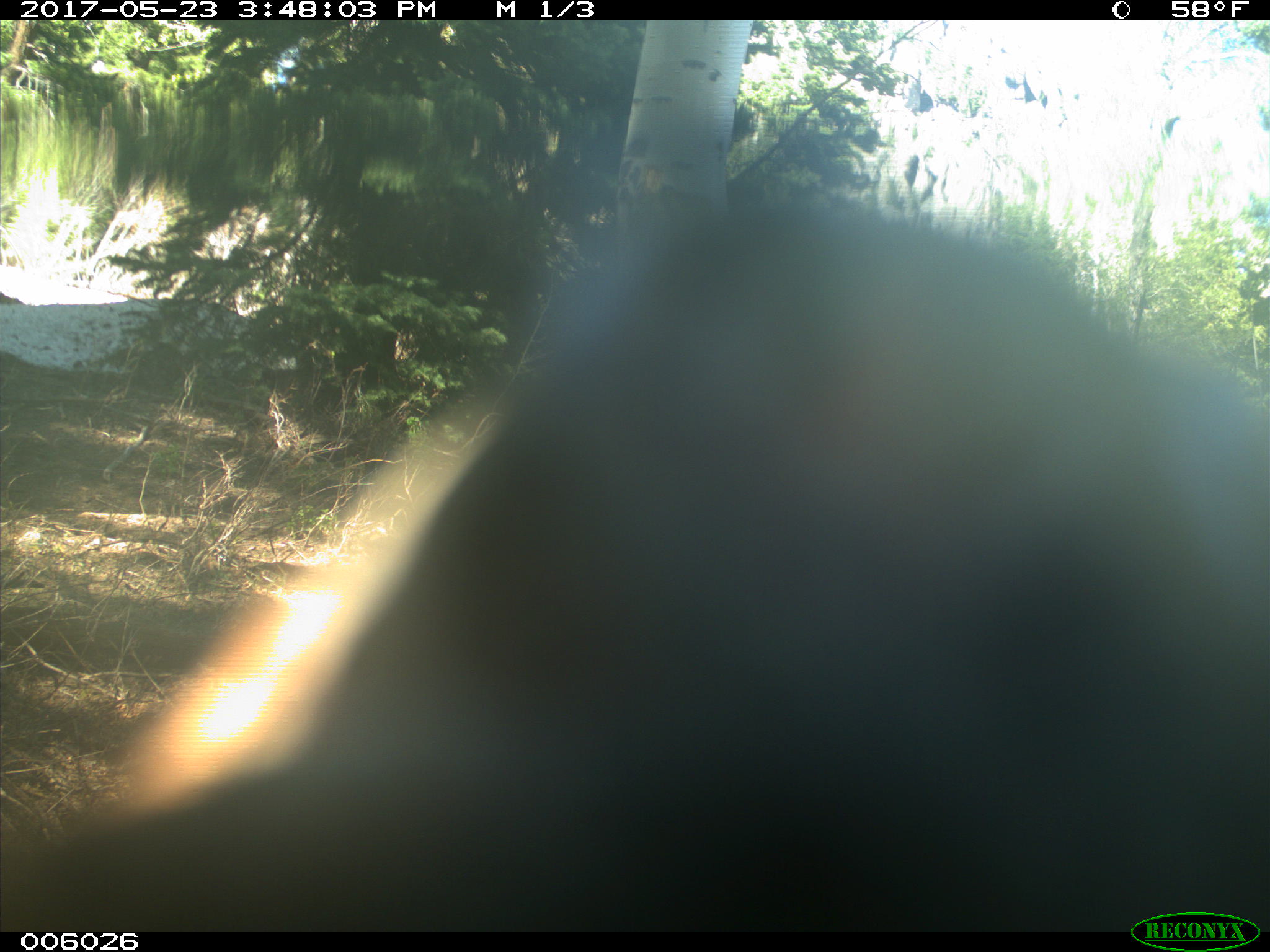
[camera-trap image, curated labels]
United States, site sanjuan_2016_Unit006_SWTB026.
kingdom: Animalia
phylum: Chordata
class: Mammalia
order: Carnivora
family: Ursidae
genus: Ursus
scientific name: Ursus americanus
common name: american black bear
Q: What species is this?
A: Ursus americanus (american black bear).